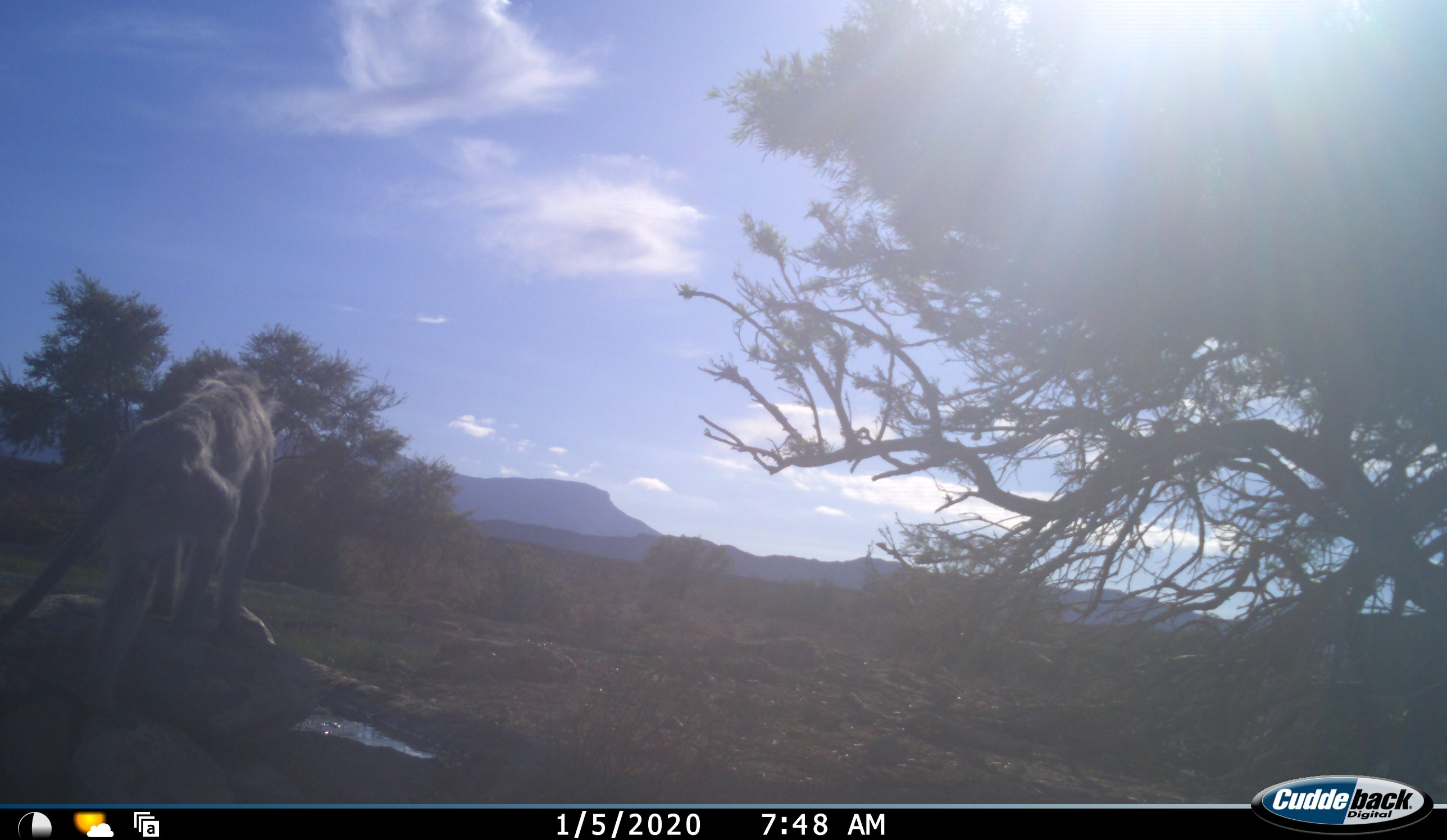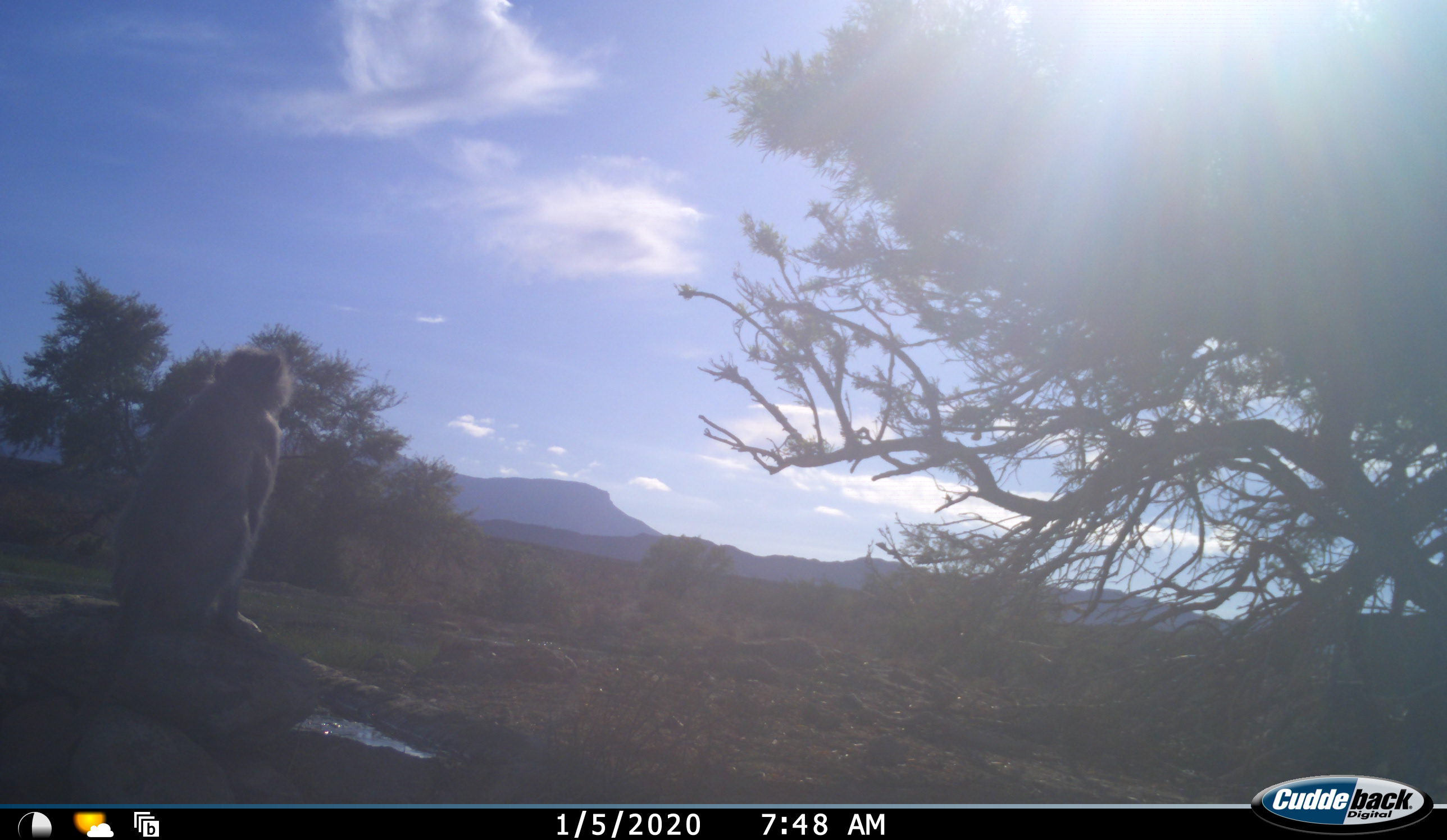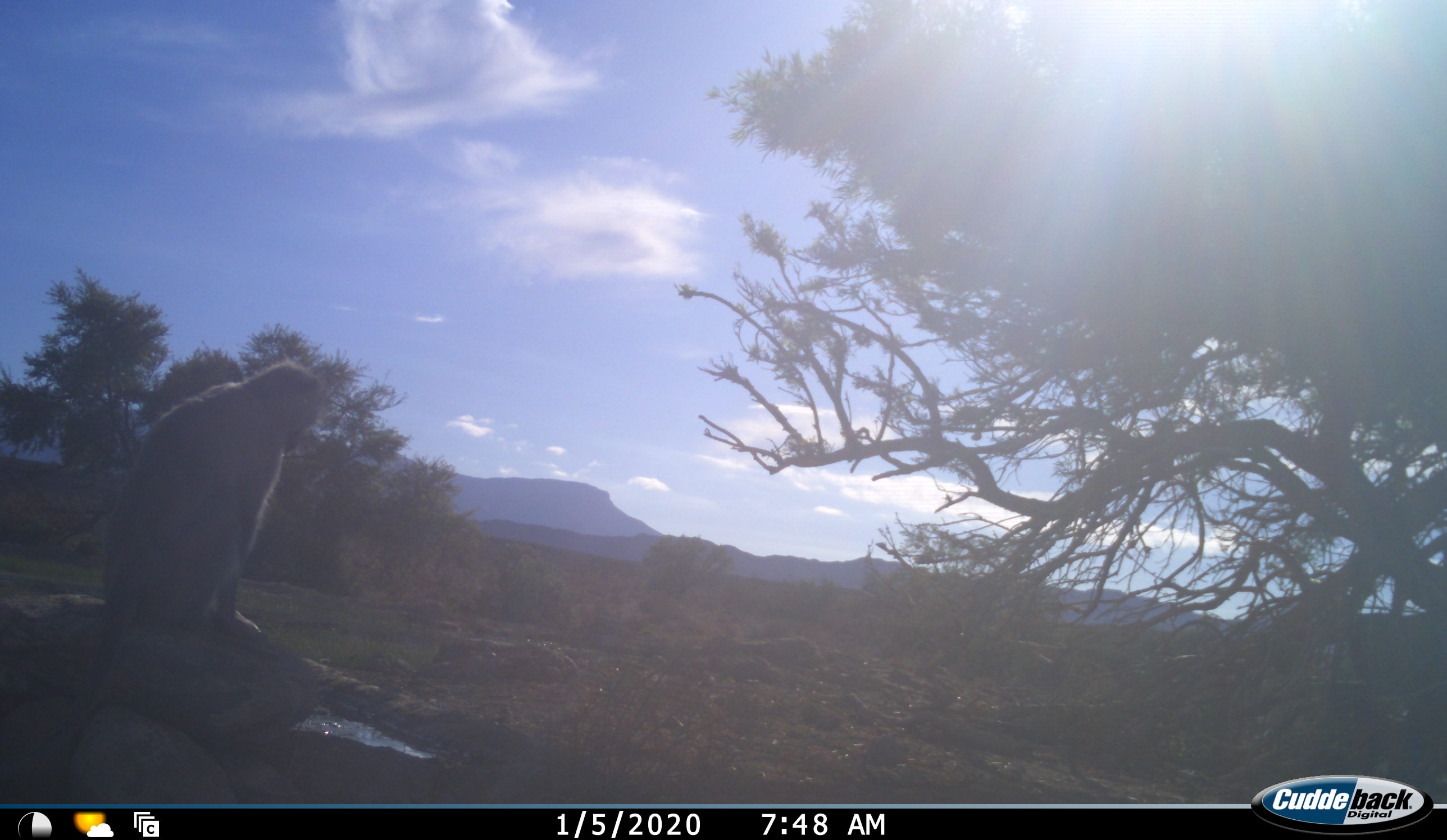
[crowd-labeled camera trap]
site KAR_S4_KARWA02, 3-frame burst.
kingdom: Animalia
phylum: Chordata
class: Mammalia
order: Primates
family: Cercopithecidae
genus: Chlorocebus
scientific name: Chlorocebus pygerythrus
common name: vervet monkey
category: monkeyvervet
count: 1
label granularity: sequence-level